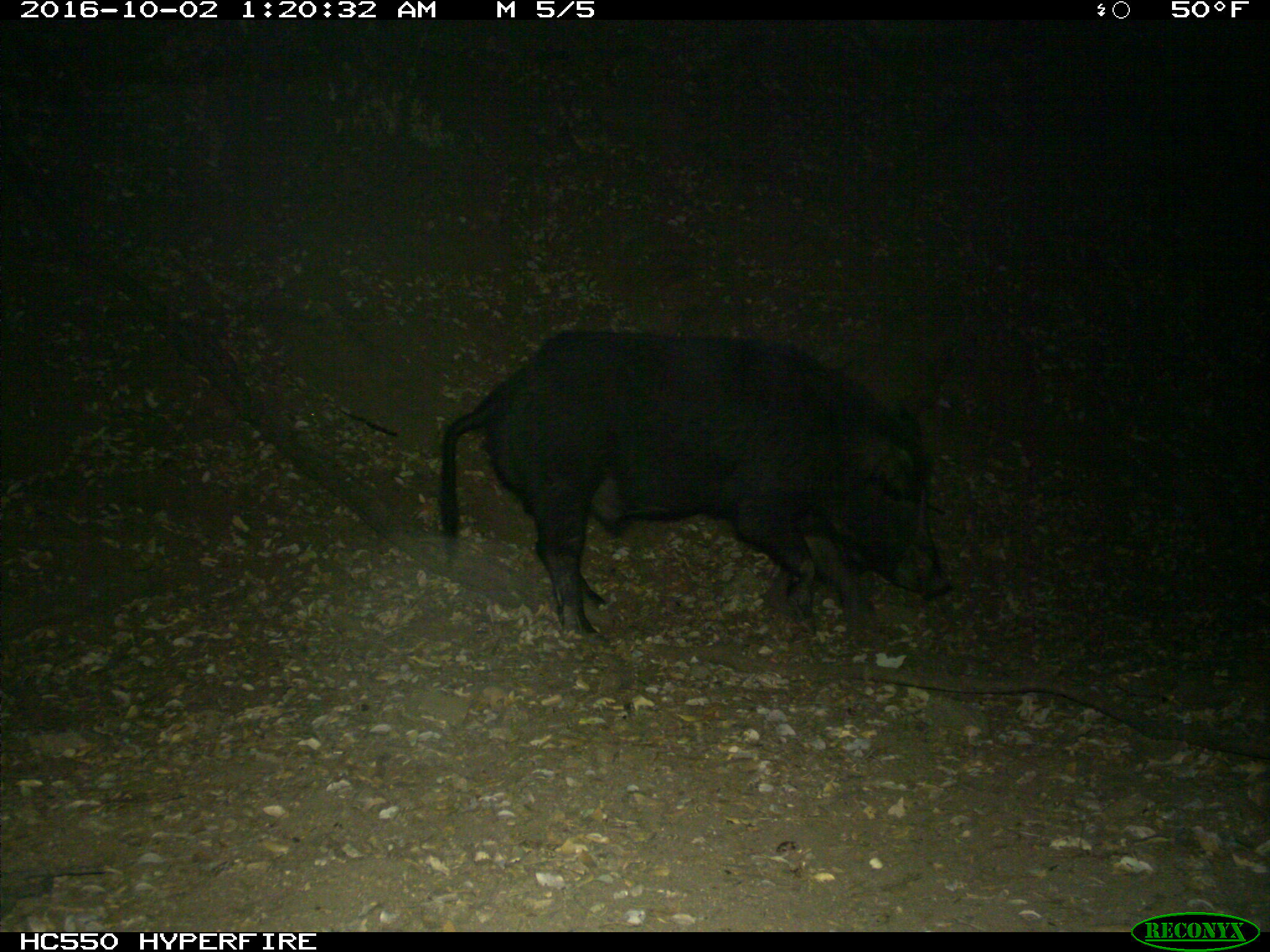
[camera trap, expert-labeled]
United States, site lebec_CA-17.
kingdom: Animalia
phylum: Chordata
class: Mammalia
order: Artiodactyla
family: Suidae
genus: Sus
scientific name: Sus scrofa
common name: wild boar